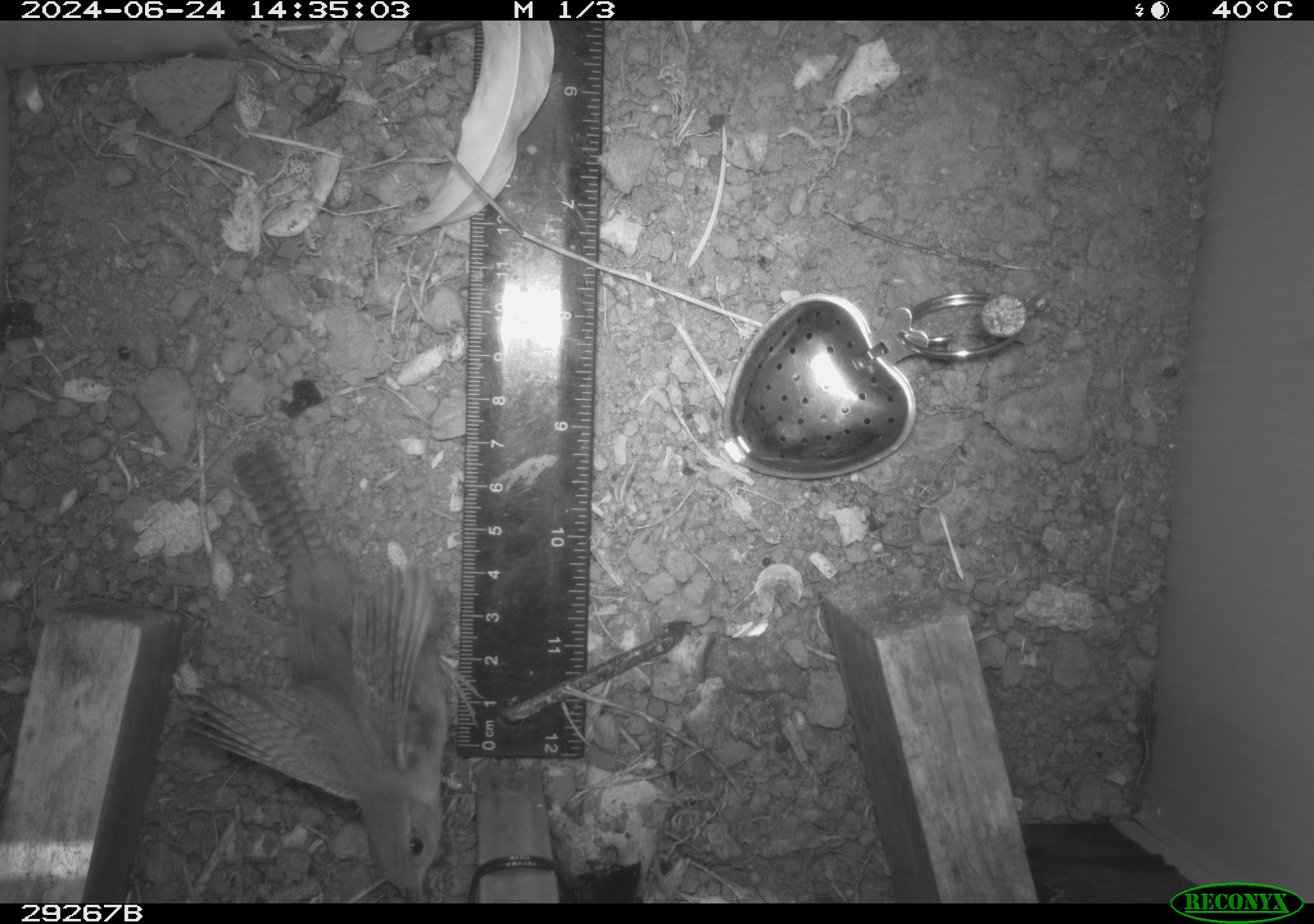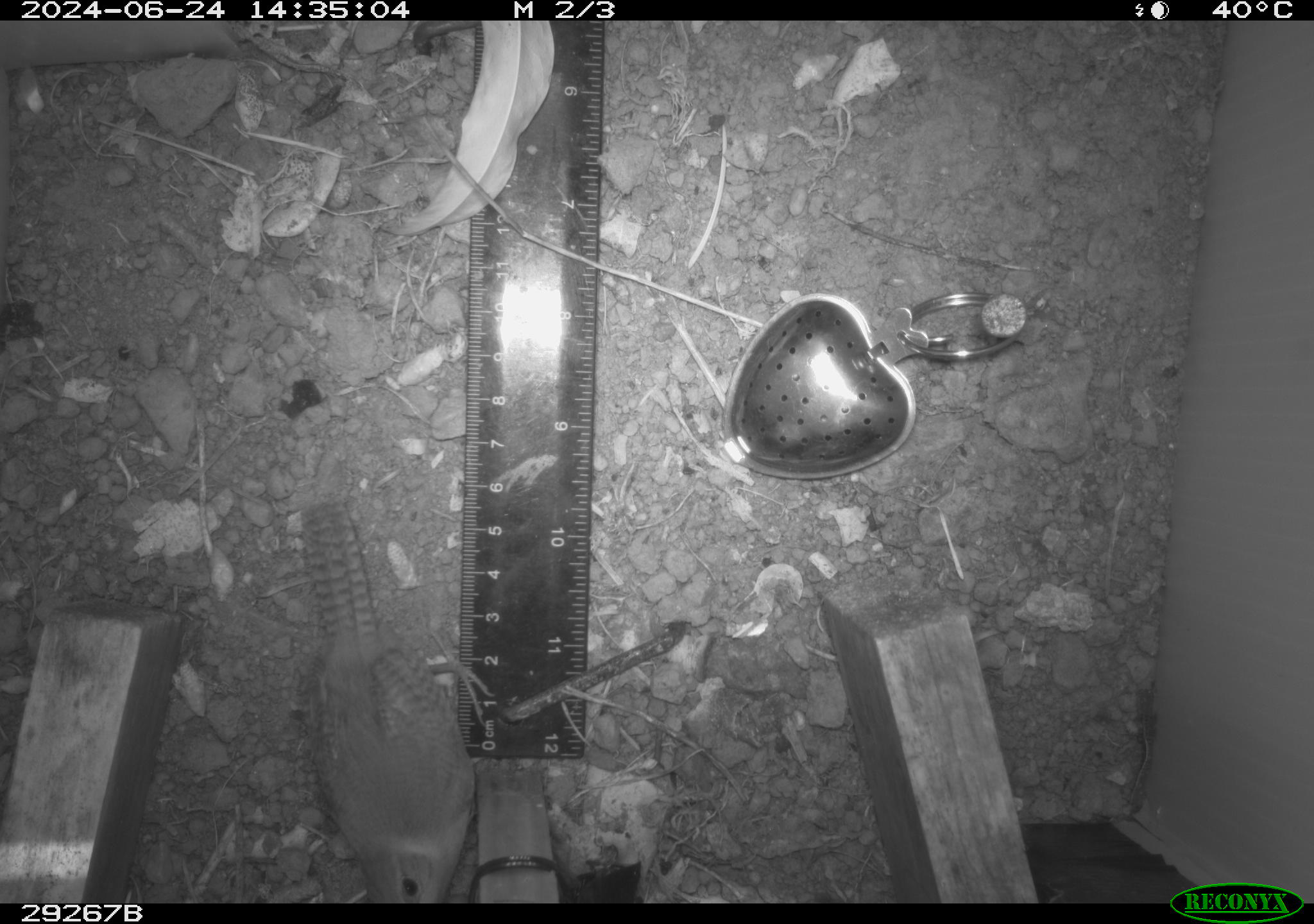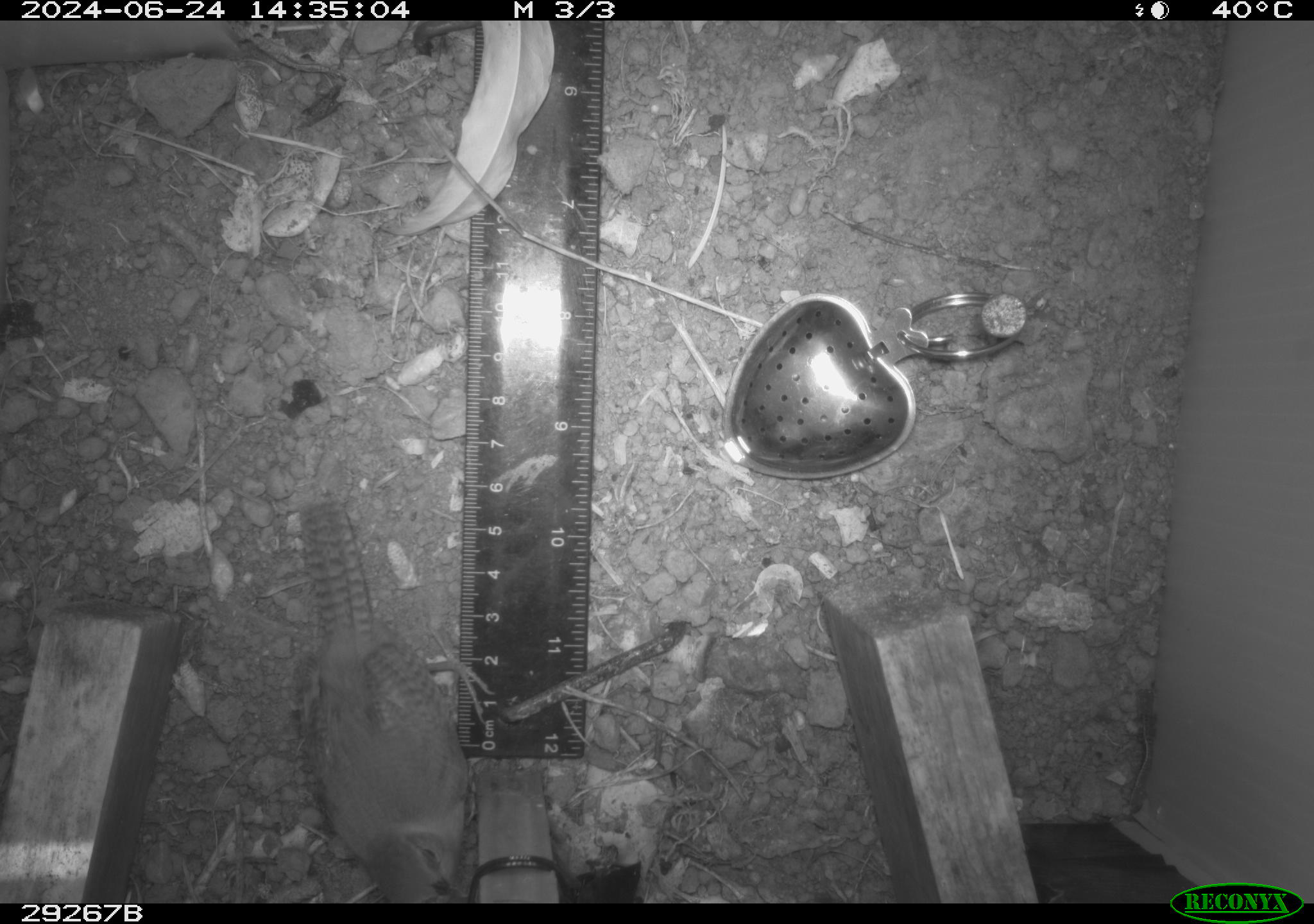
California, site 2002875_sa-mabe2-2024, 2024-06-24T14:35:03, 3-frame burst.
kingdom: Animalia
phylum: Chordata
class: Aves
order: Passeriformes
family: Troglodytidae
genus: Troglodytes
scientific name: Troglodytes aedon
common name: house wren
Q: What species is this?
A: House wren (Troglodytes aedon).